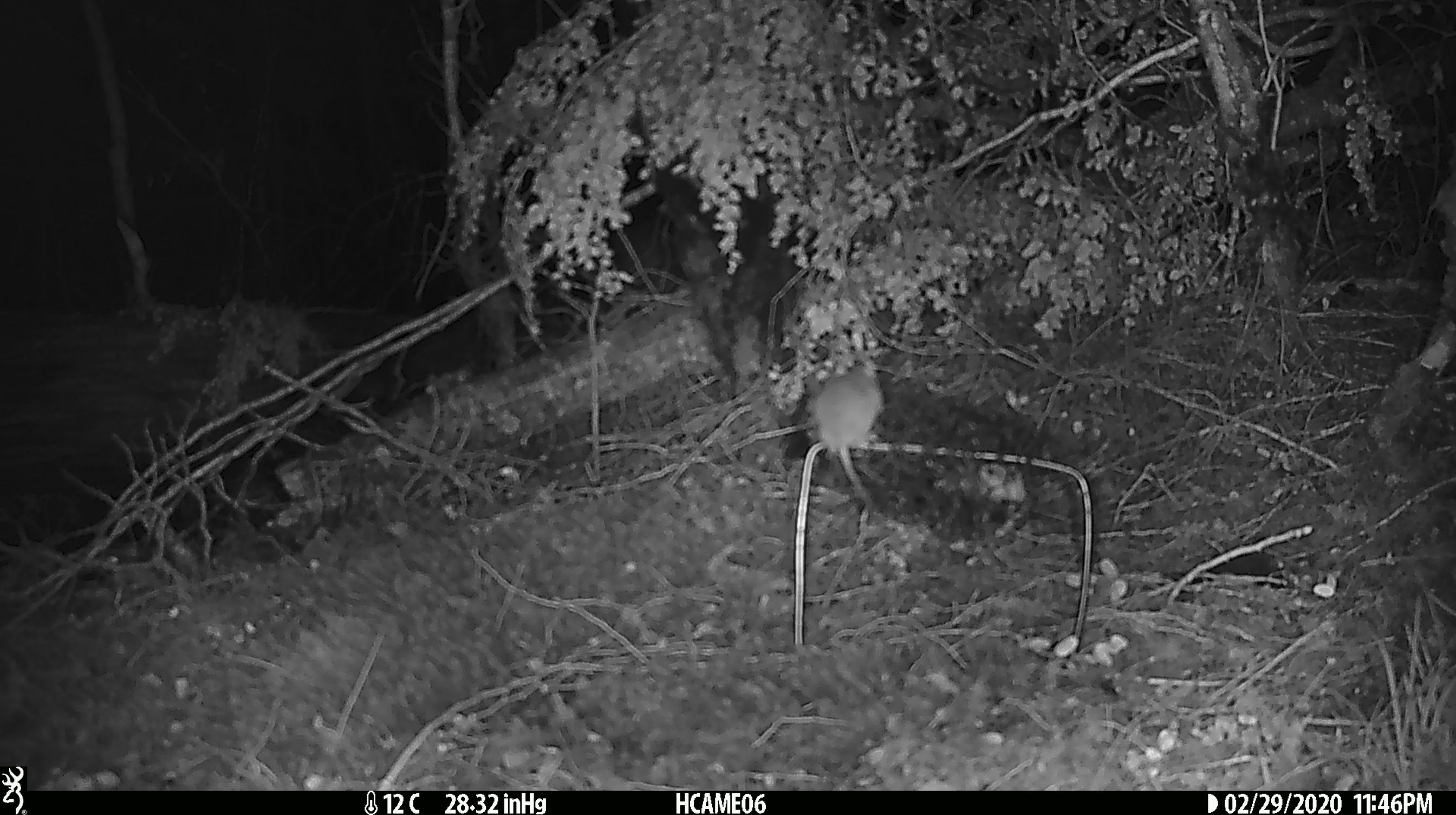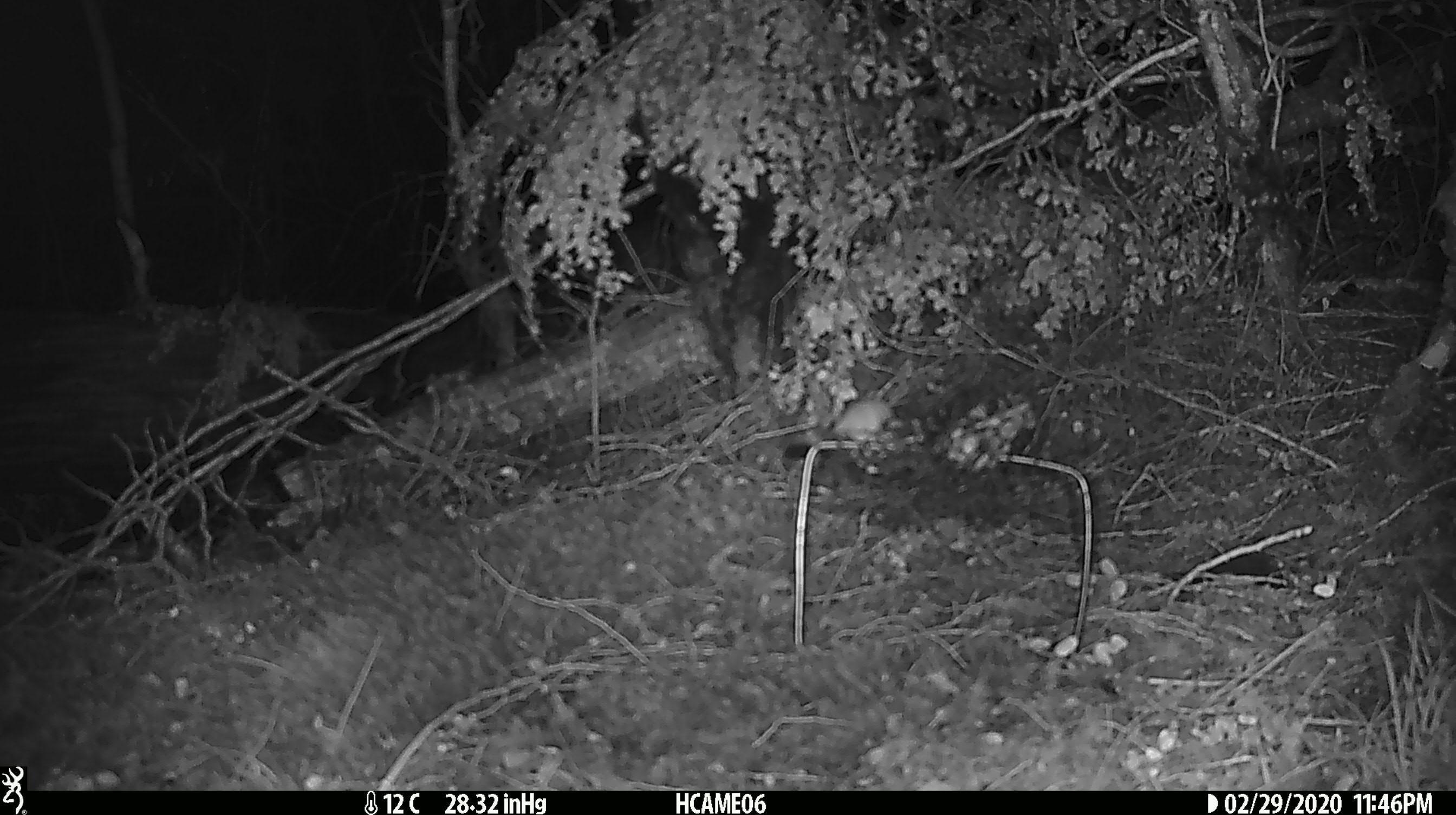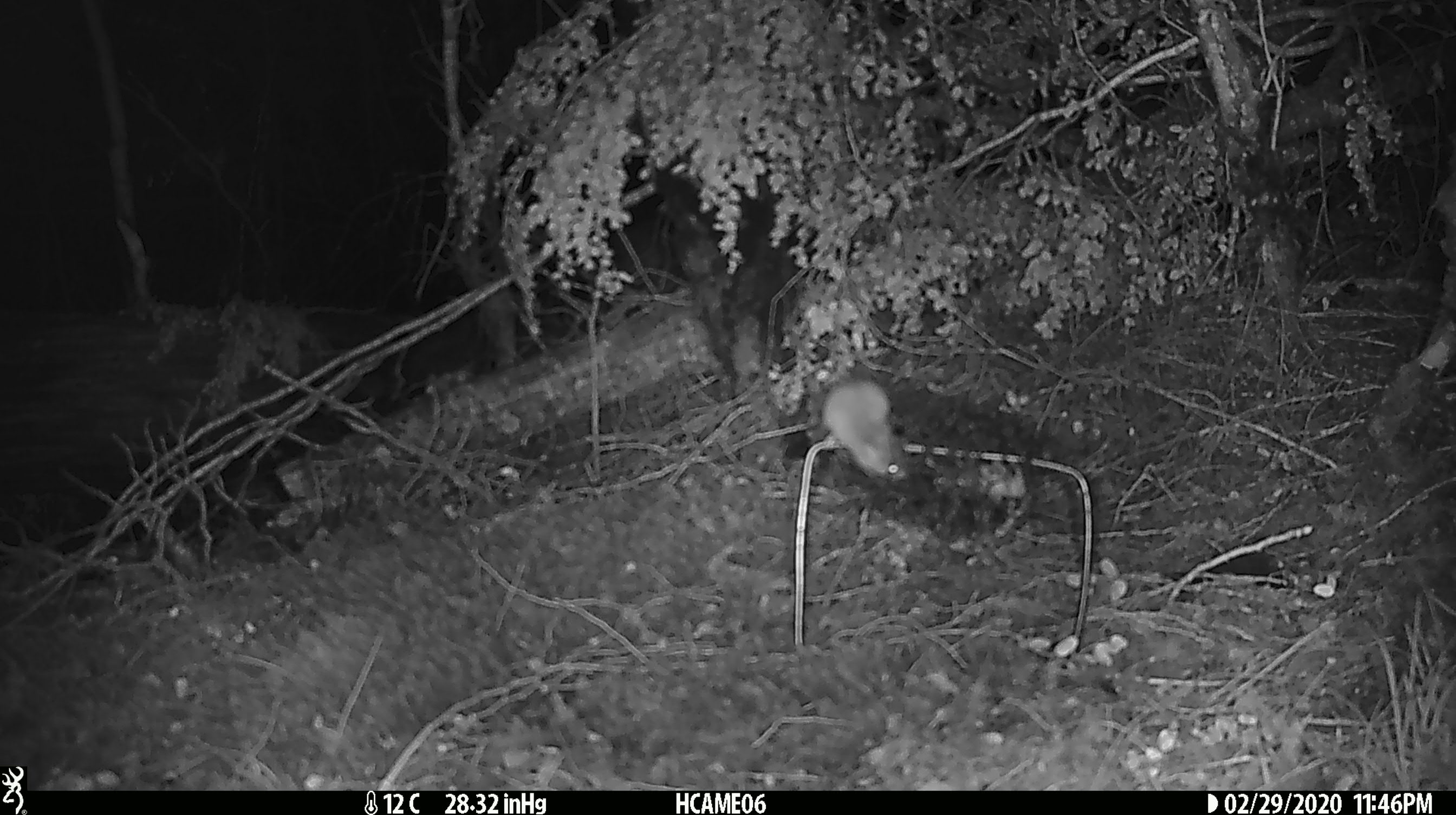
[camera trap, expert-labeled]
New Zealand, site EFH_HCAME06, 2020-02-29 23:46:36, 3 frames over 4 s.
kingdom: Animalia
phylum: Chordata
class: Mammalia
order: Rodentia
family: Muridae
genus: Mus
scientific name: Mus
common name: mouse